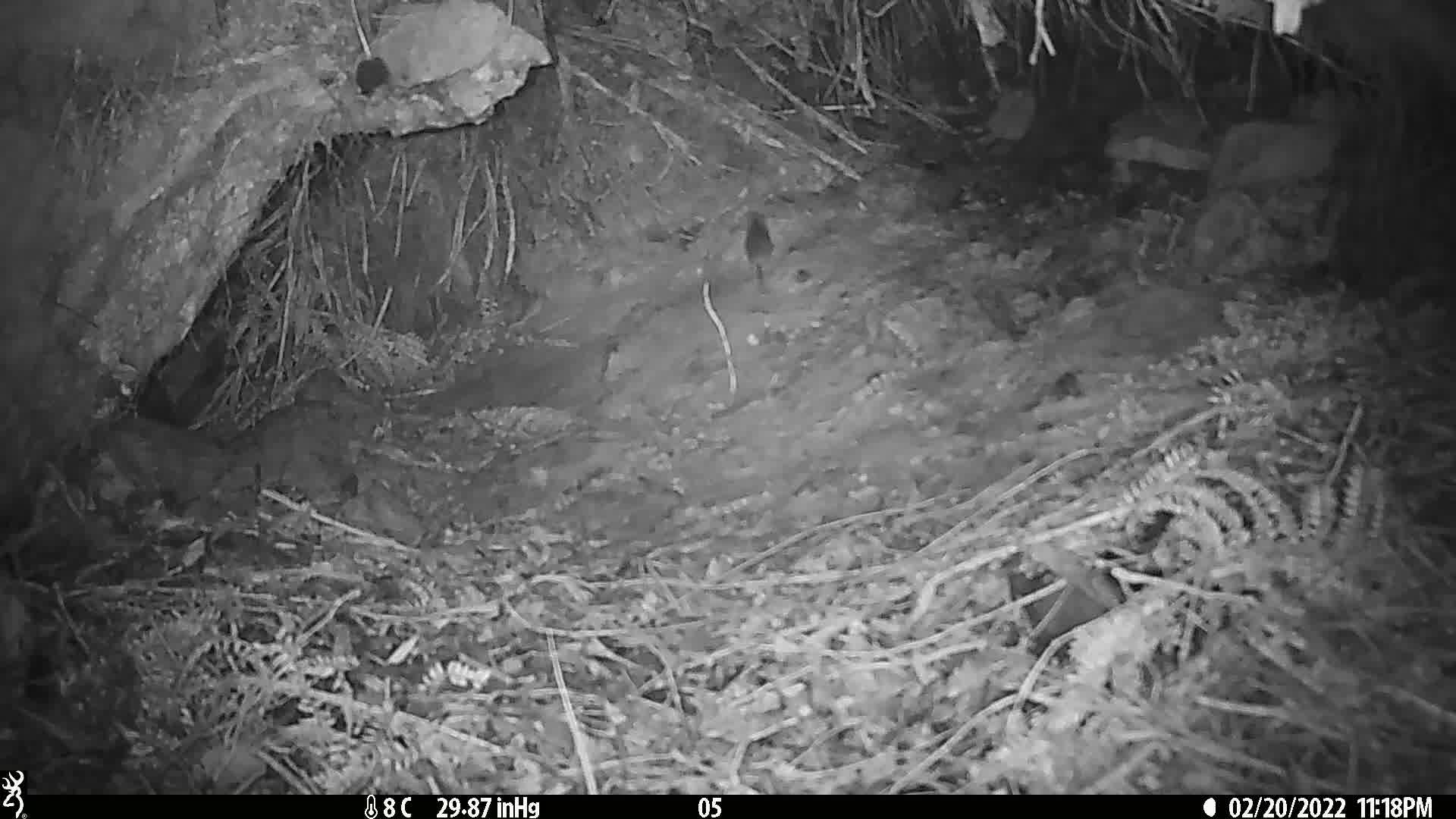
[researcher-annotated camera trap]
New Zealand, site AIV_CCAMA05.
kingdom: Animalia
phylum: Chordata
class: Mammalia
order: Rodentia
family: Muridae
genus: Mus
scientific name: Mus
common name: mouse